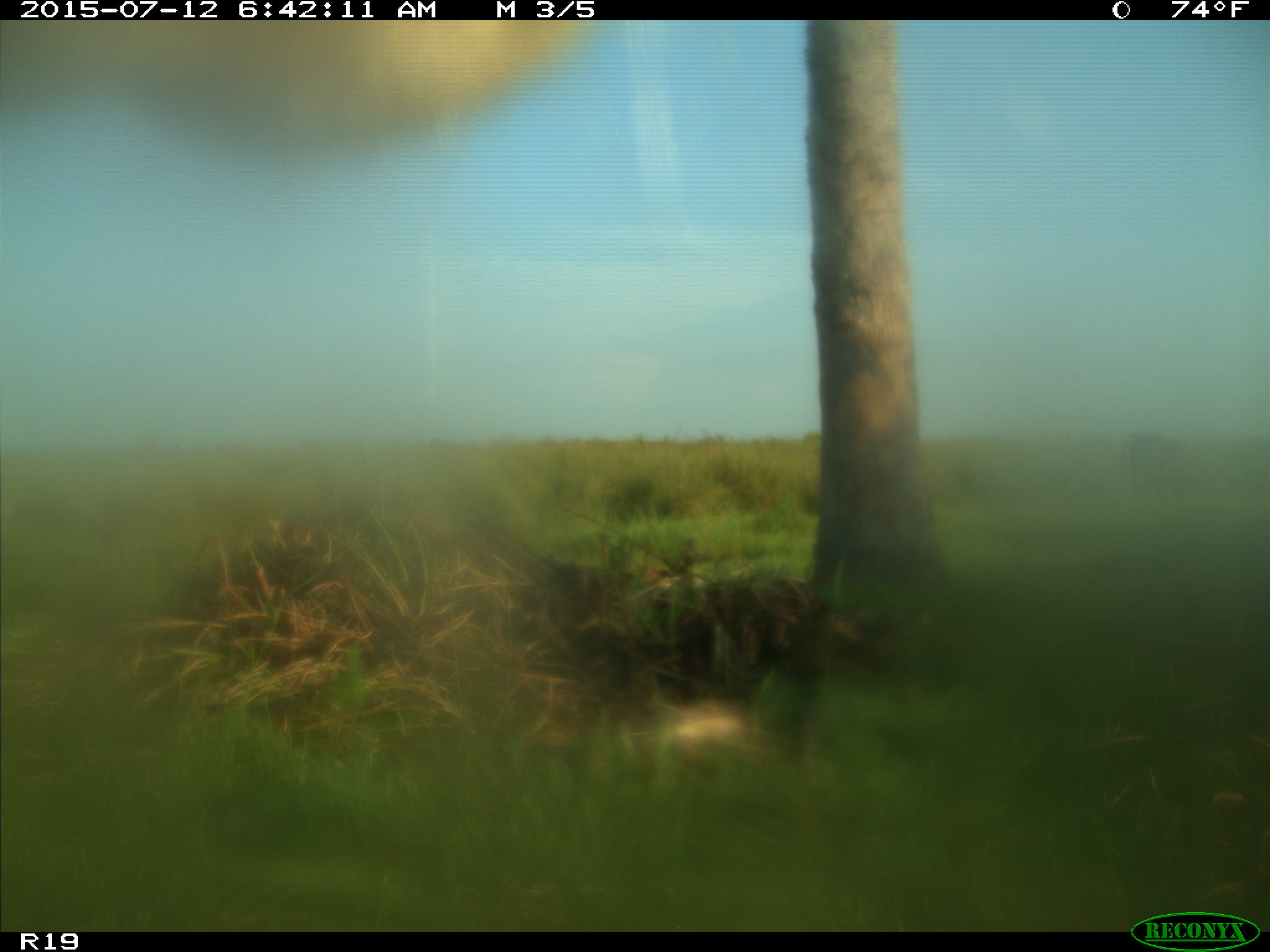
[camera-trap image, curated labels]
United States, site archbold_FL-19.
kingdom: Animalia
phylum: Chordata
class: Mammalia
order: Artiodactyla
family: Bovidae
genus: Bos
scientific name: Bos taurus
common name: domestic cow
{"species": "Bos taurus (domestic cow)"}